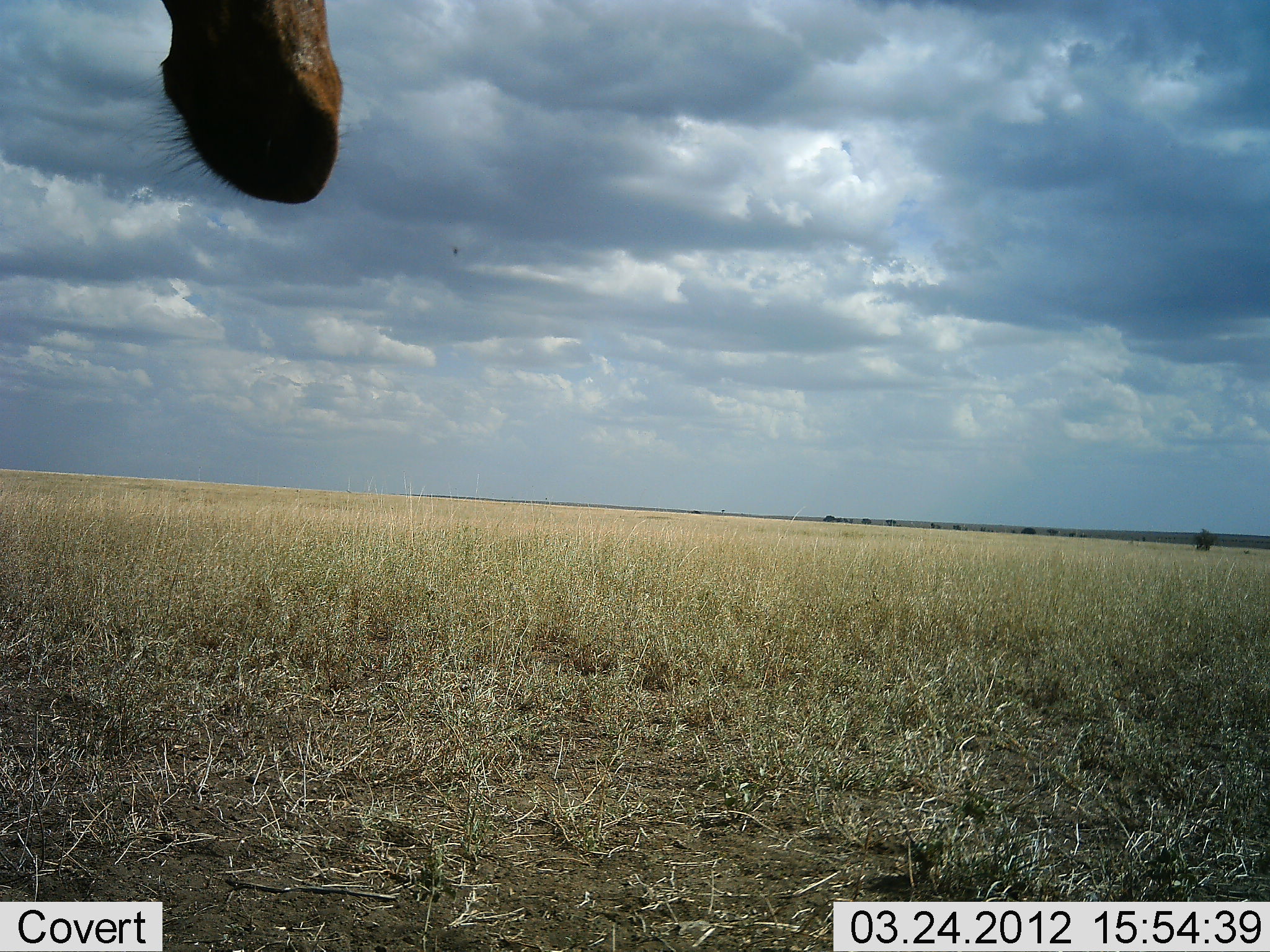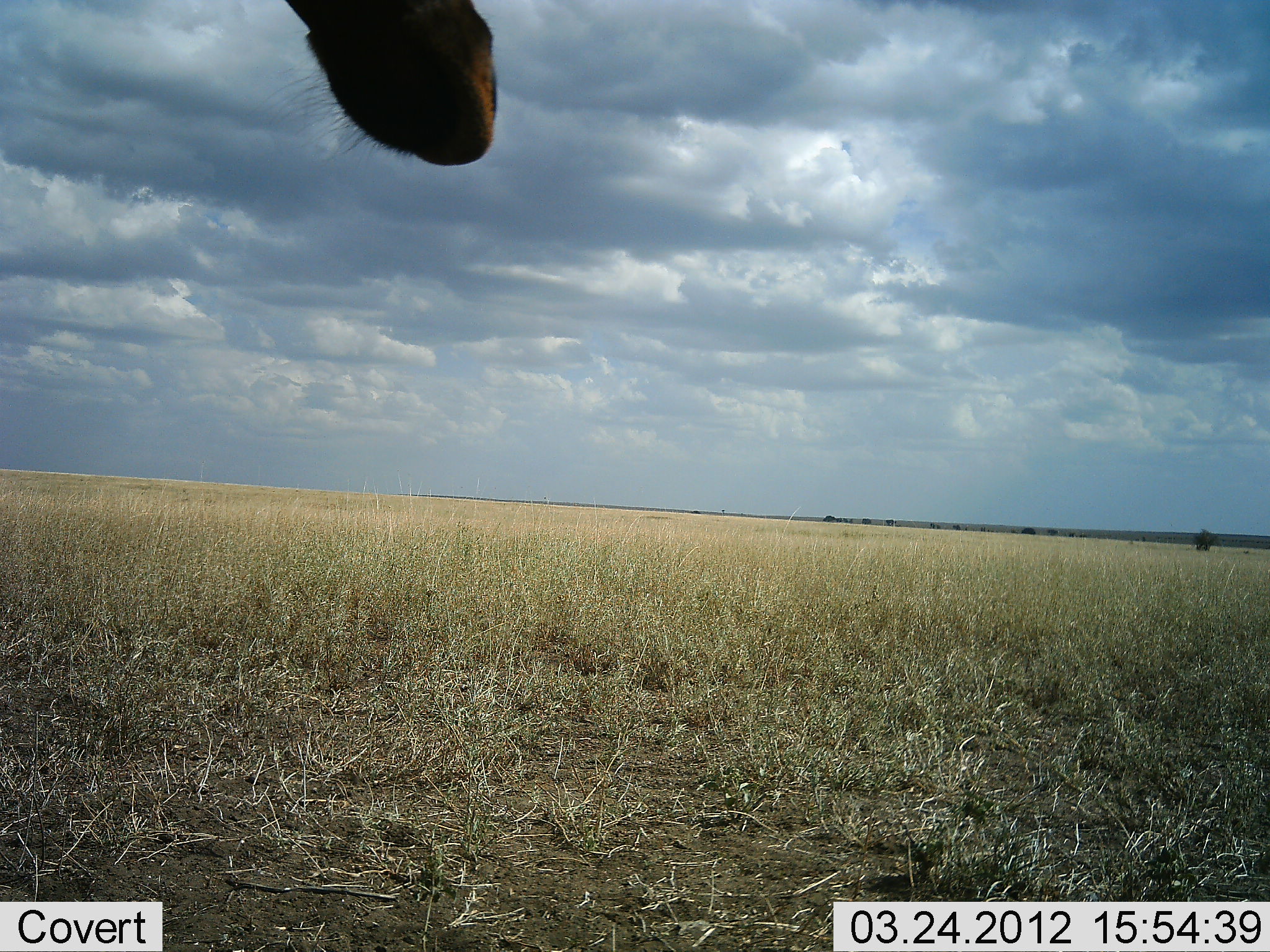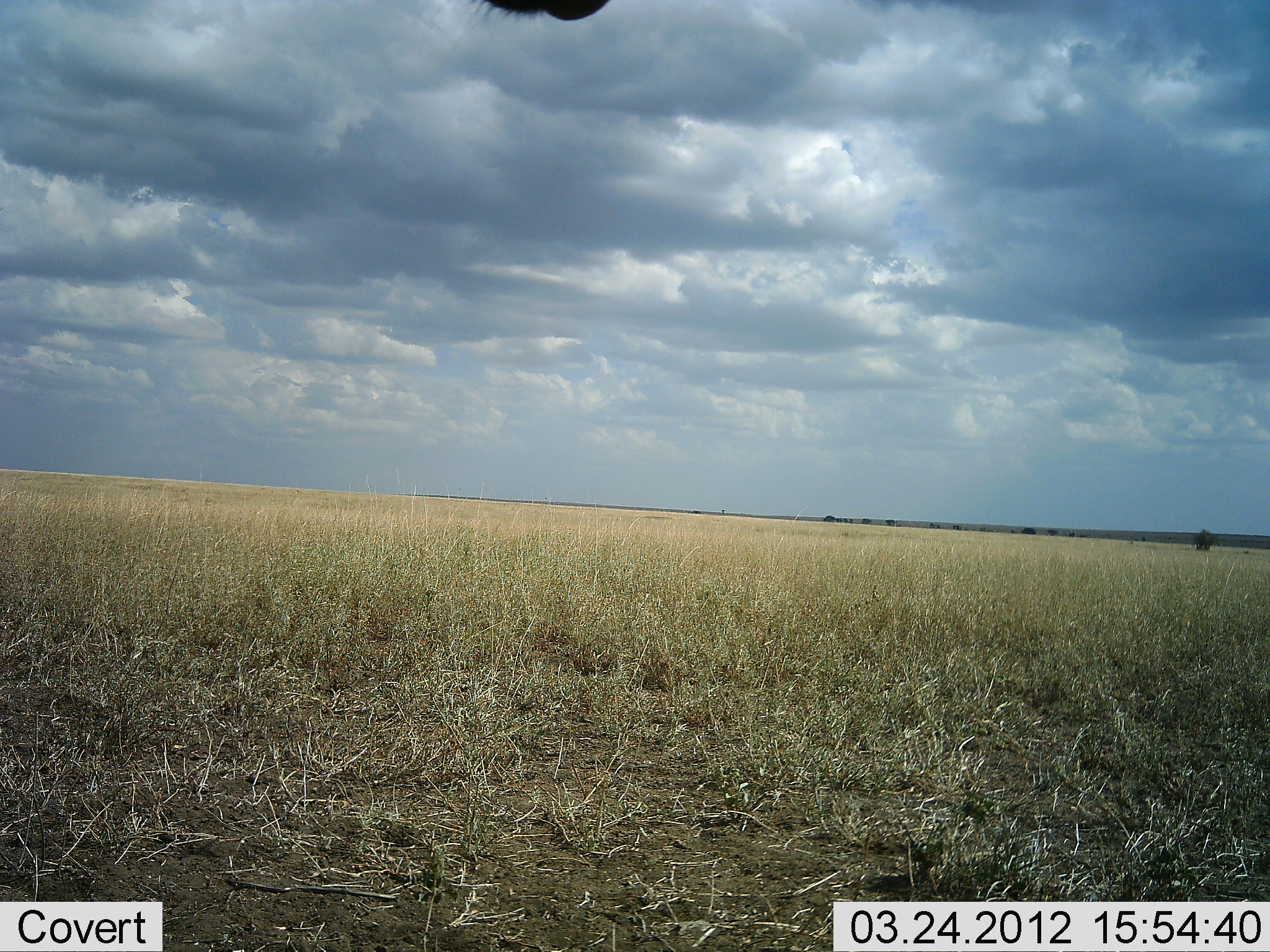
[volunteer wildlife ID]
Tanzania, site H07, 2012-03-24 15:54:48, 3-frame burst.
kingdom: Animalia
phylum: Chordata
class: Mammalia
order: Artiodactyla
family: Giraffidae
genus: Giraffa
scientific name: Giraffa camelopardalis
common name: giraffe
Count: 1.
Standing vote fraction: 87%.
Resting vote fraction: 0%.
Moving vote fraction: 13%.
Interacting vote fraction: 0%.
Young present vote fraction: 0%.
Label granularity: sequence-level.